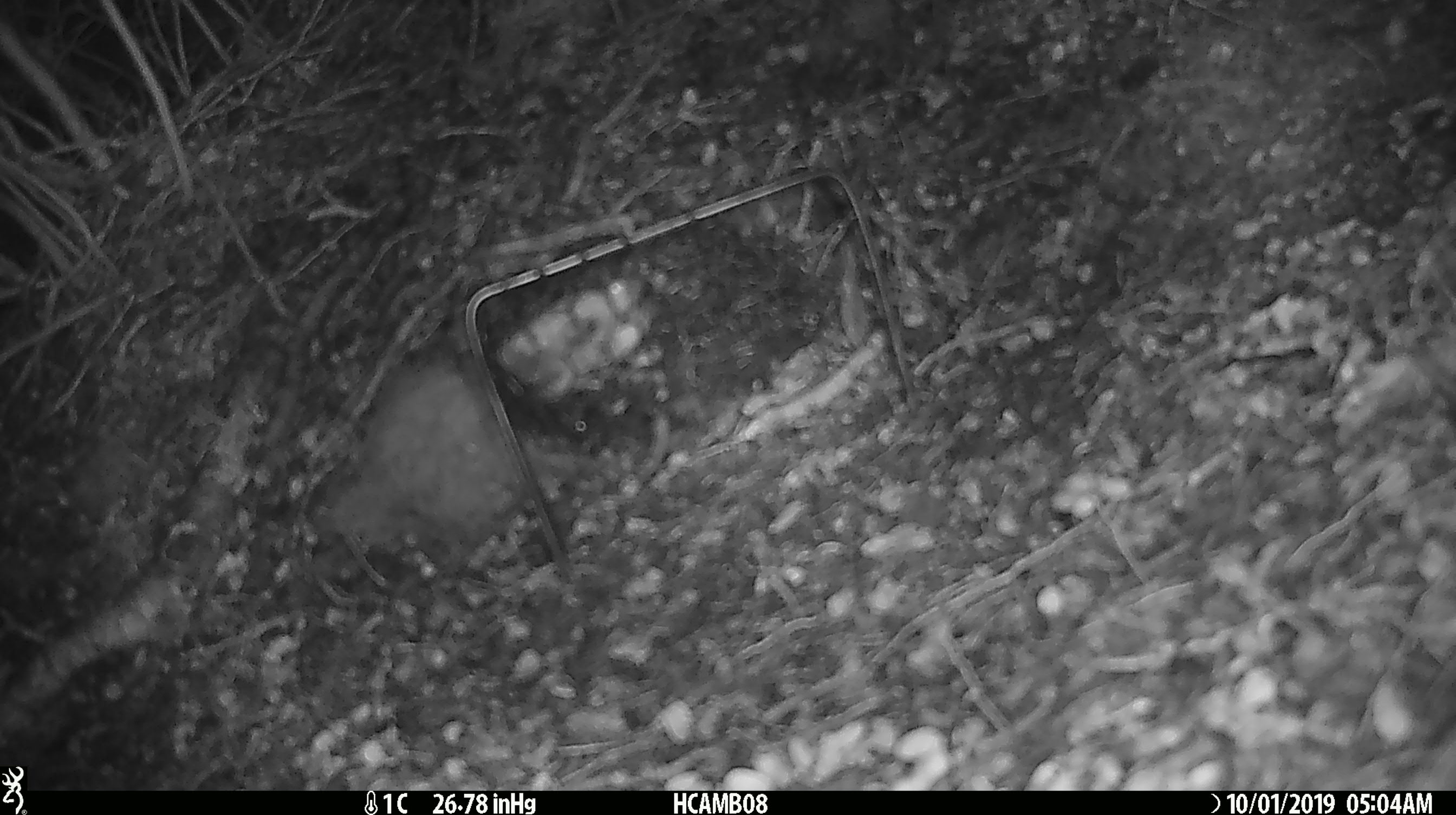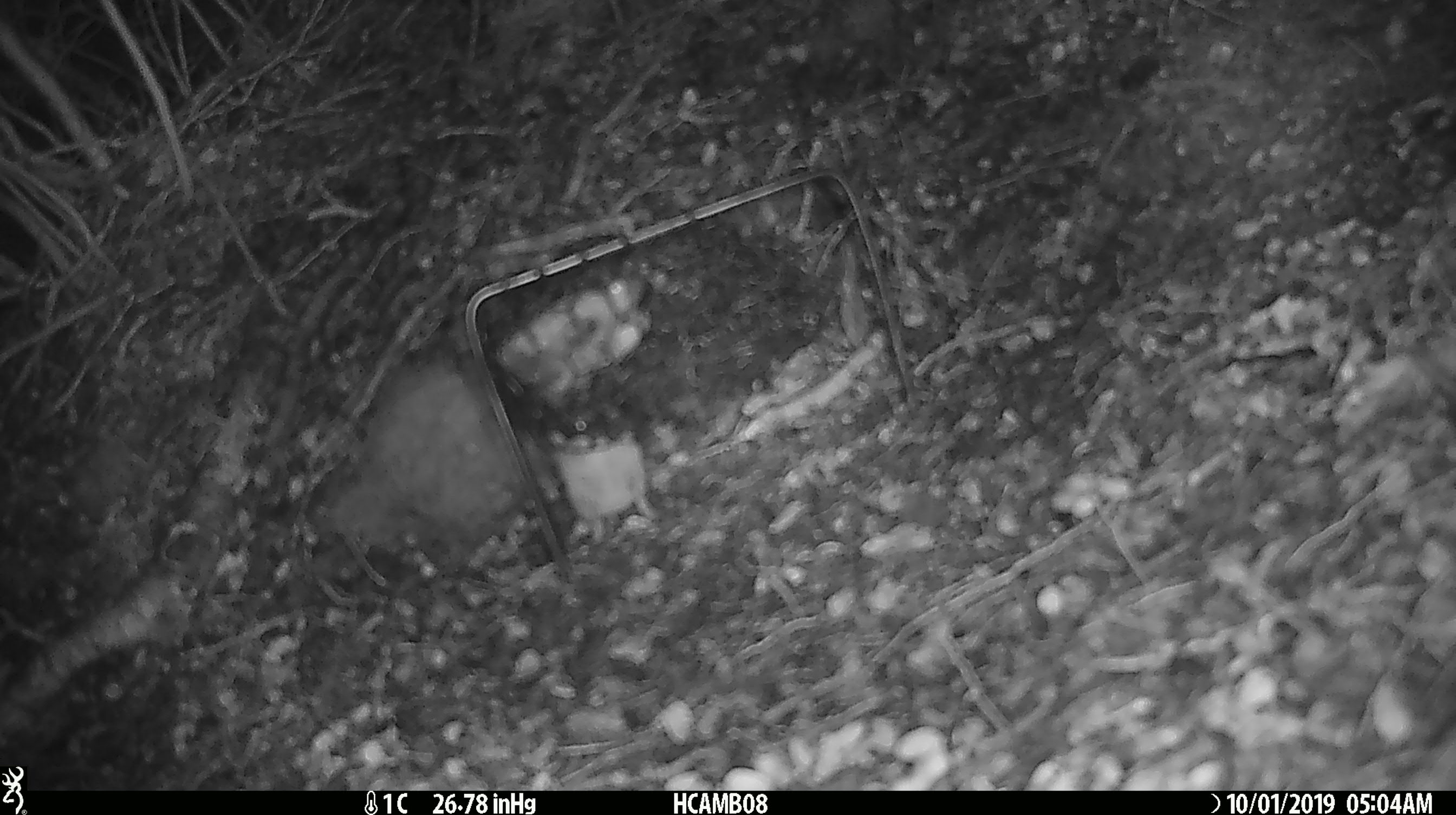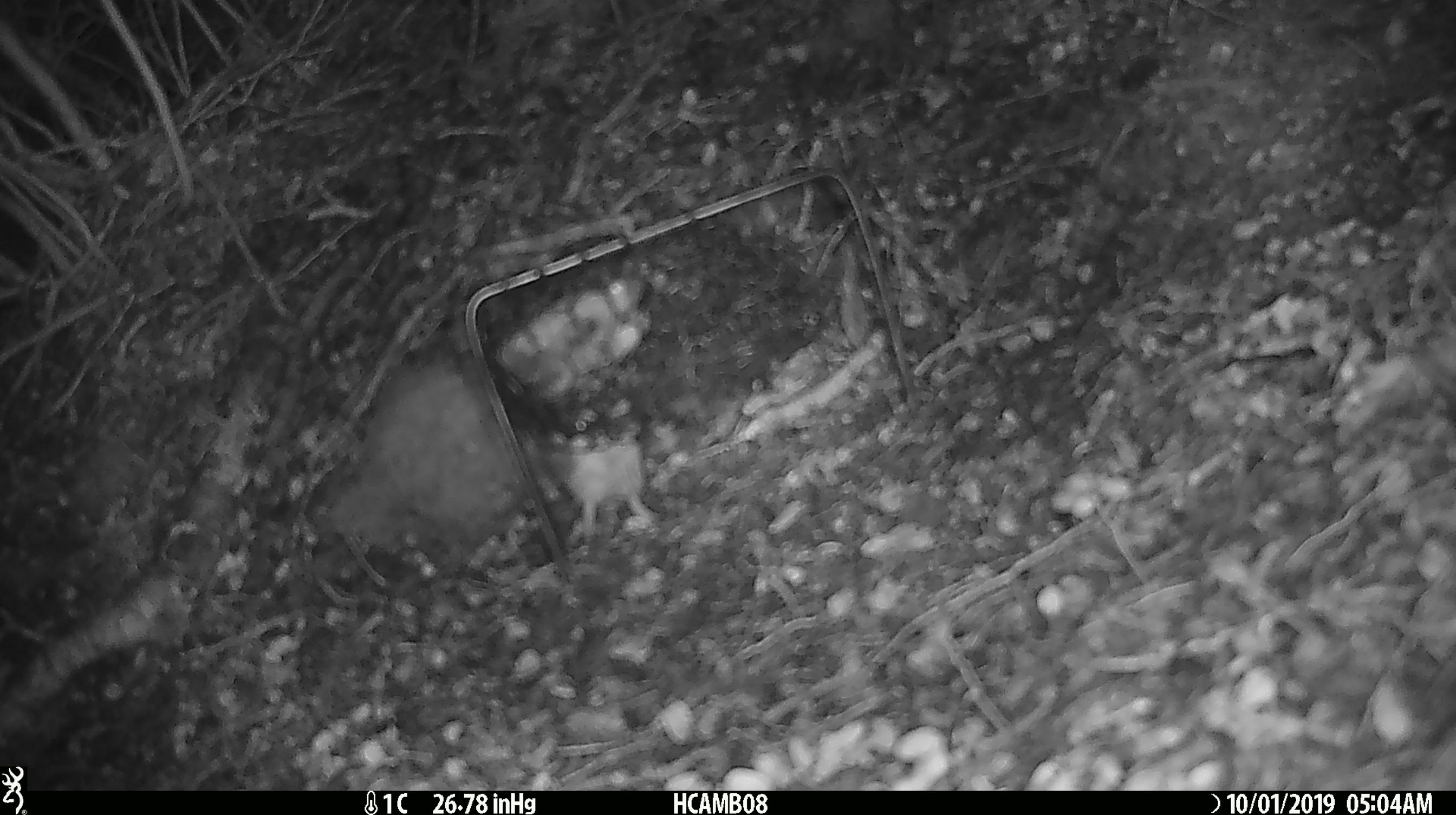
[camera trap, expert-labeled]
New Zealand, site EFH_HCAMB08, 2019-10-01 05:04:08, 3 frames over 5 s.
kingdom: Animalia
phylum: Chordata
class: Mammalia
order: Rodentia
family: Muridae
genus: Mus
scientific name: Mus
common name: mouse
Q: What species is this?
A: Mouse (Mus).